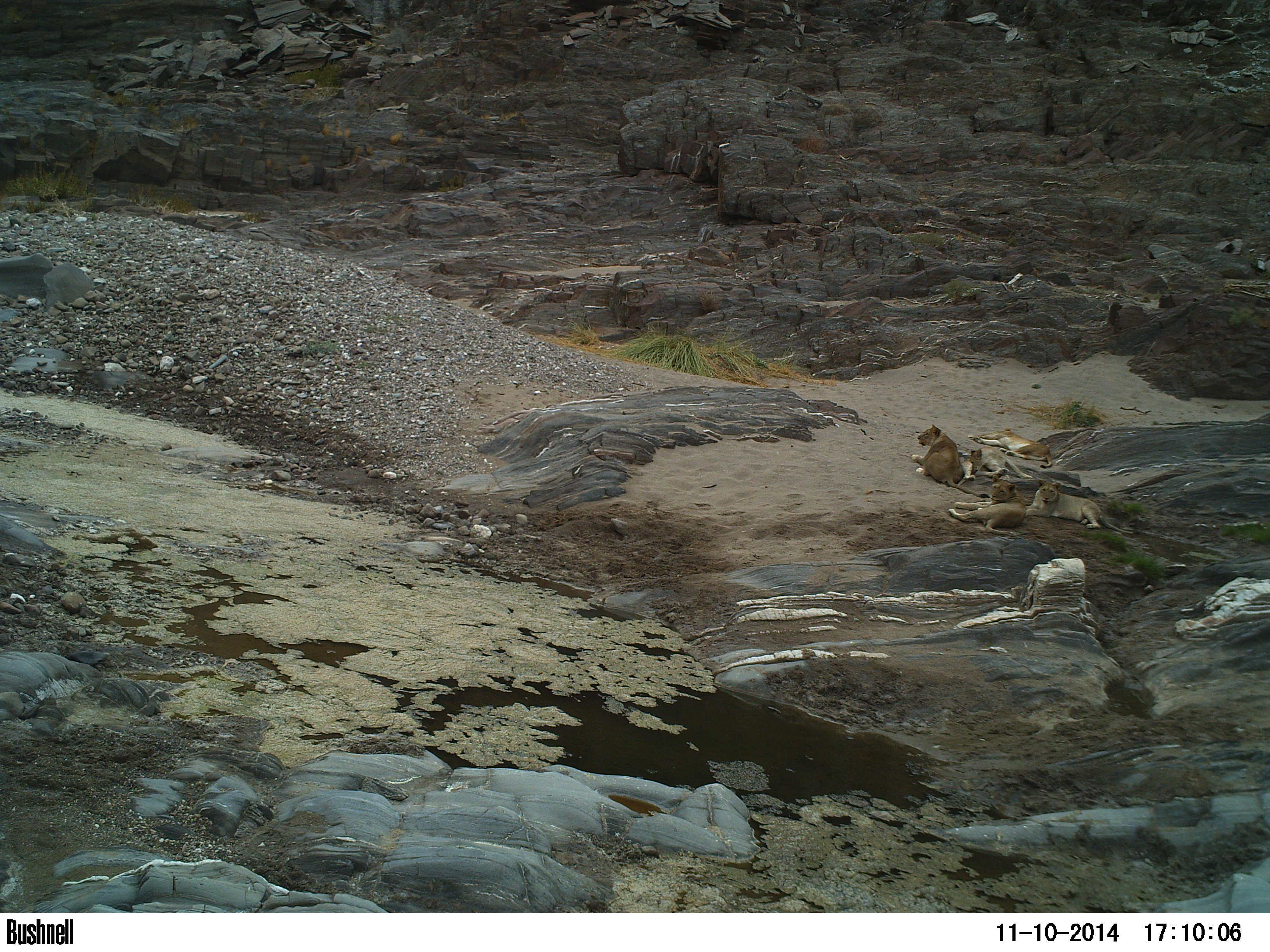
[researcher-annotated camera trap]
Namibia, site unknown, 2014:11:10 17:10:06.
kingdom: Animalia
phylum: Chordata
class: Mammalia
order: Carnivora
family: Felidae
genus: Panthera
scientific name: Panthera leo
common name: lion